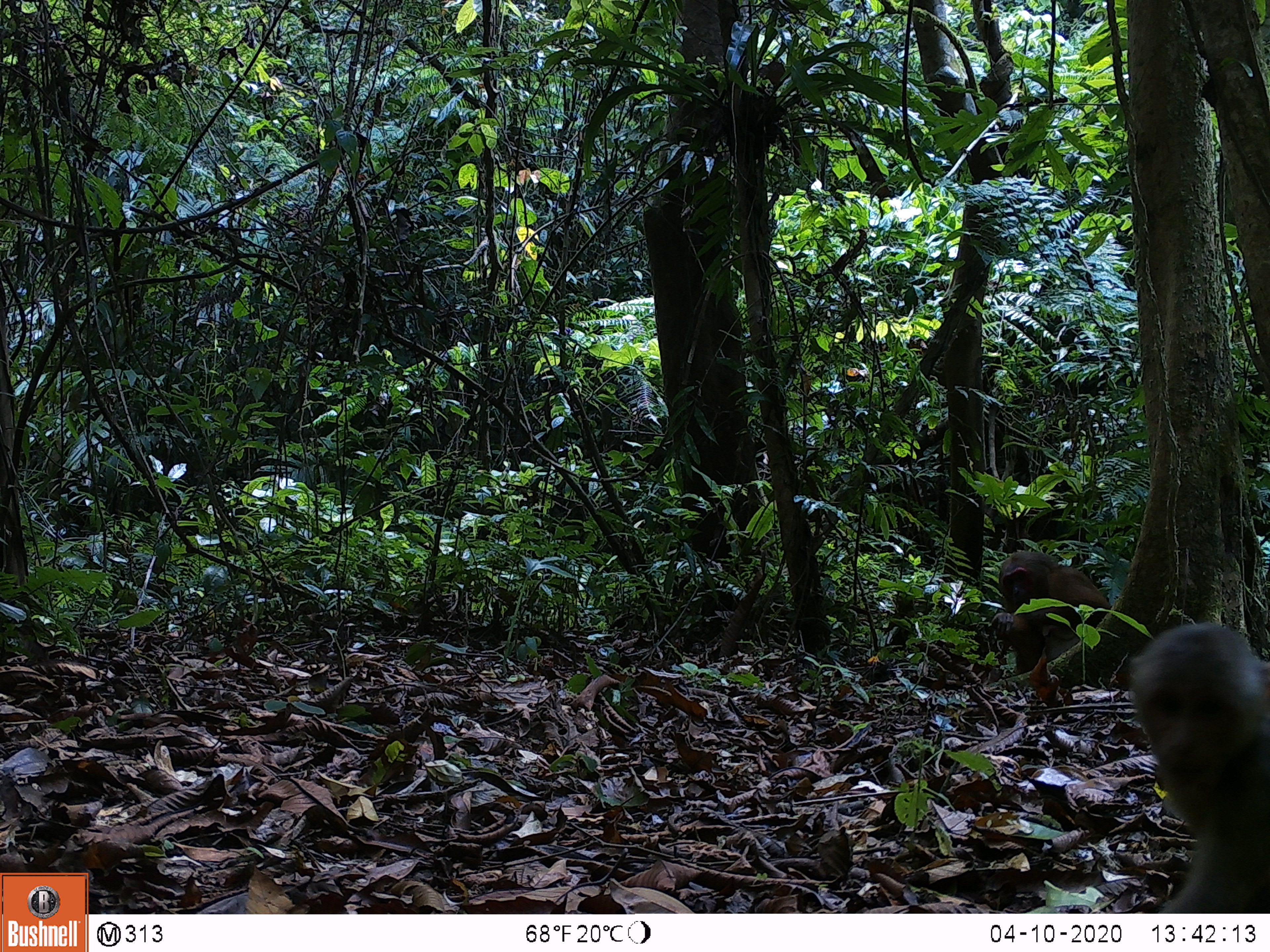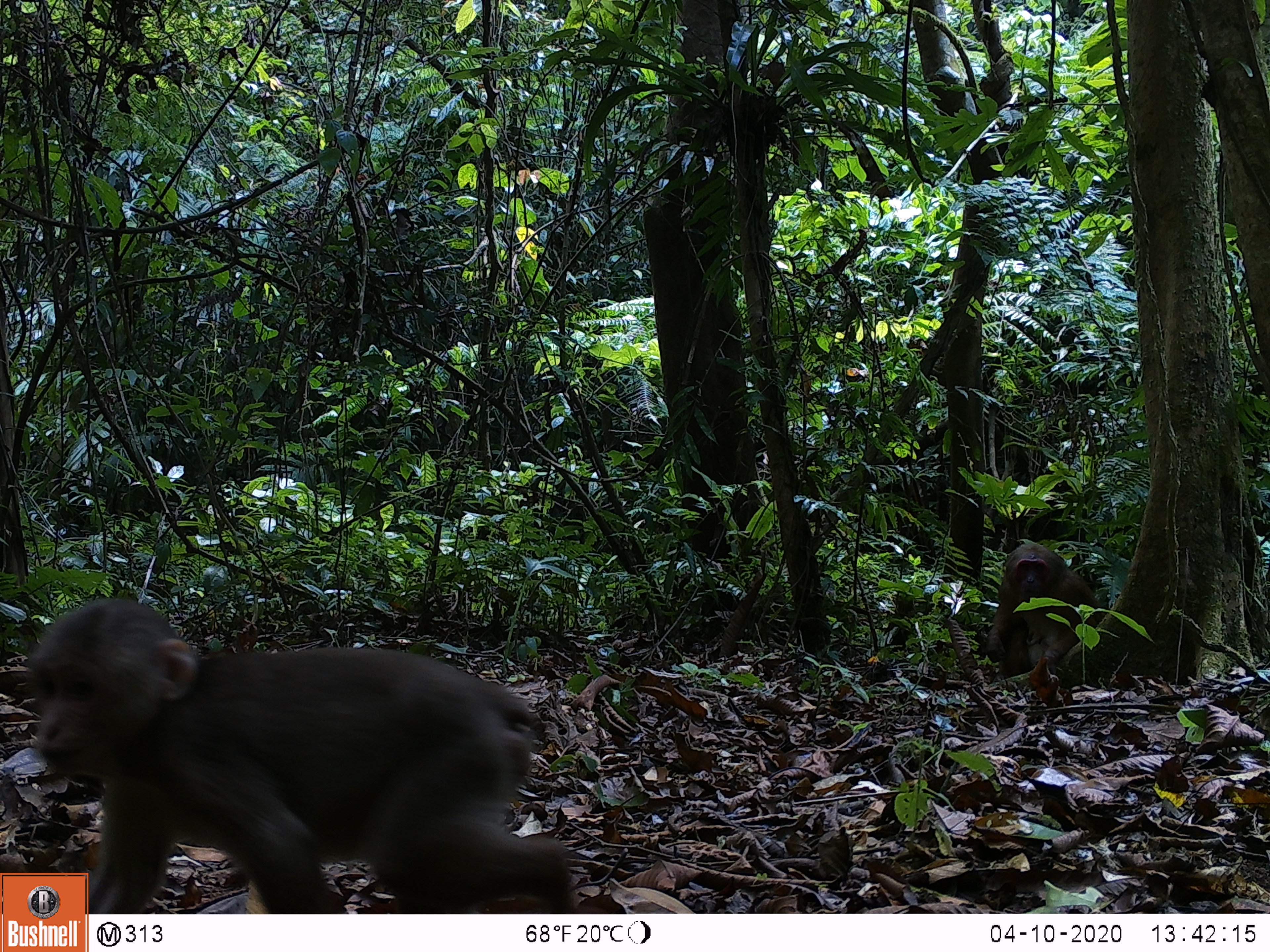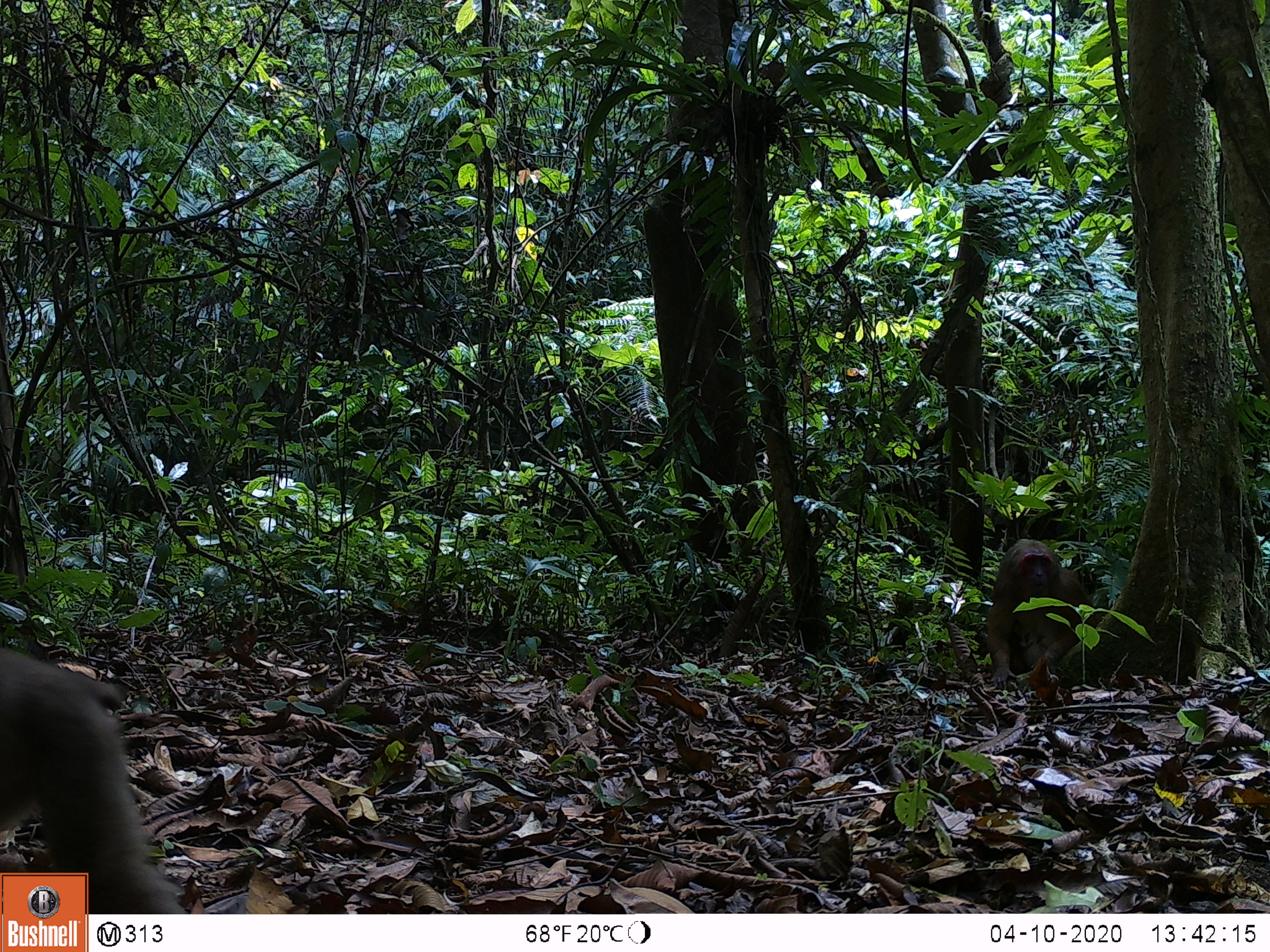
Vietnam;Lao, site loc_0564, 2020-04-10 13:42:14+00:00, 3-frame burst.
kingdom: Animalia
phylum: Chordata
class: Mammalia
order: Primates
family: Cercopithecidae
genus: Macaca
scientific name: Macaca arctoides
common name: stump-tailed macaque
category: stump tailed macaque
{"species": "stump tailed macaque (stump-tailed macaque) (Macaca arctoides)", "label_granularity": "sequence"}